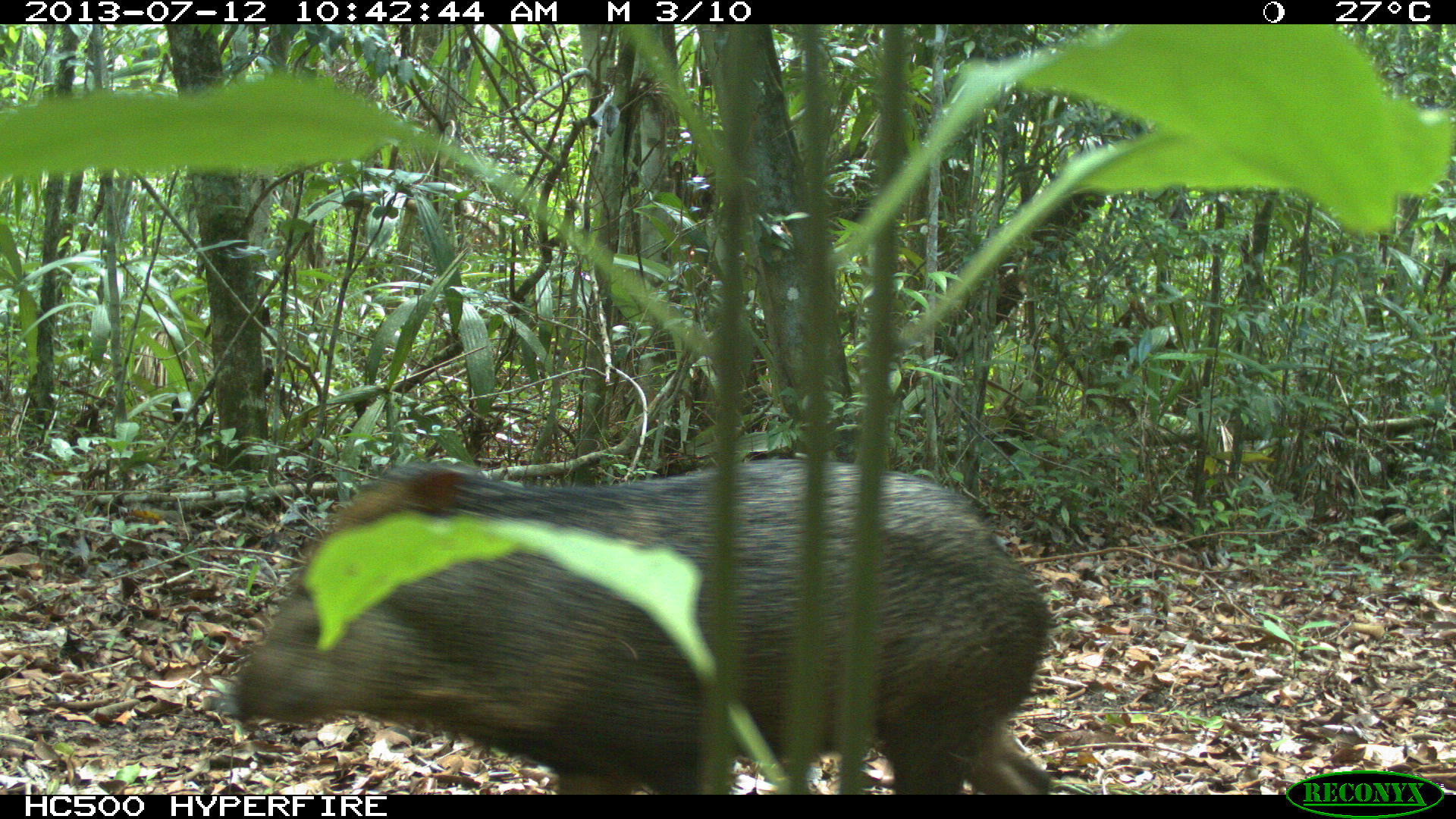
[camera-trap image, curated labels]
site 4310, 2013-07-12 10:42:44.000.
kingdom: Animalia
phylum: Chordata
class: Mammalia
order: Artiodactyla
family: Tayassuidae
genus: Pecari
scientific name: Pecari tajacu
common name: collared peccary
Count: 13.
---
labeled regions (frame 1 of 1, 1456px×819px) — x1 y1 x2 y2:
pecari tajacu: 216 457 1059 793